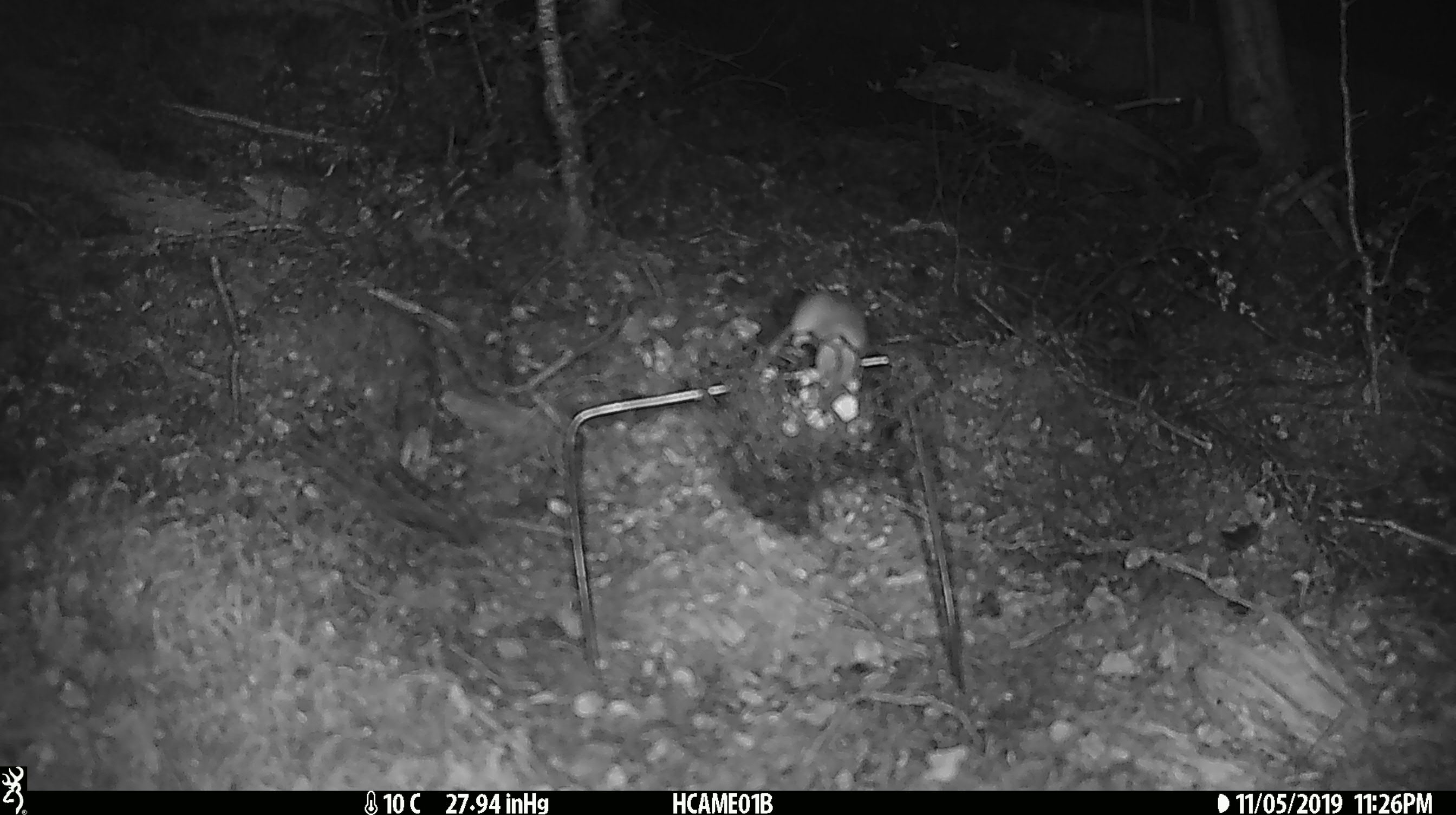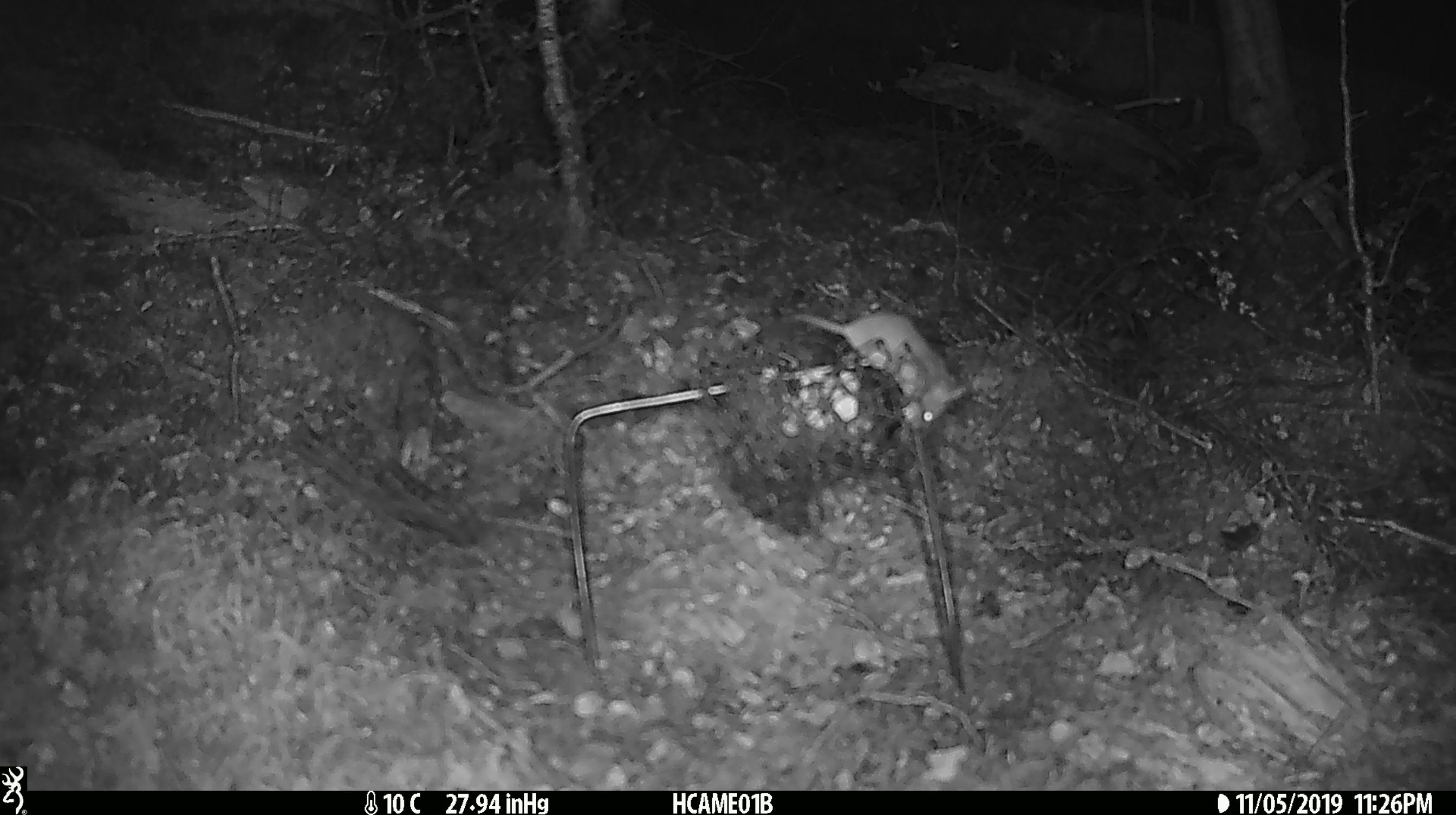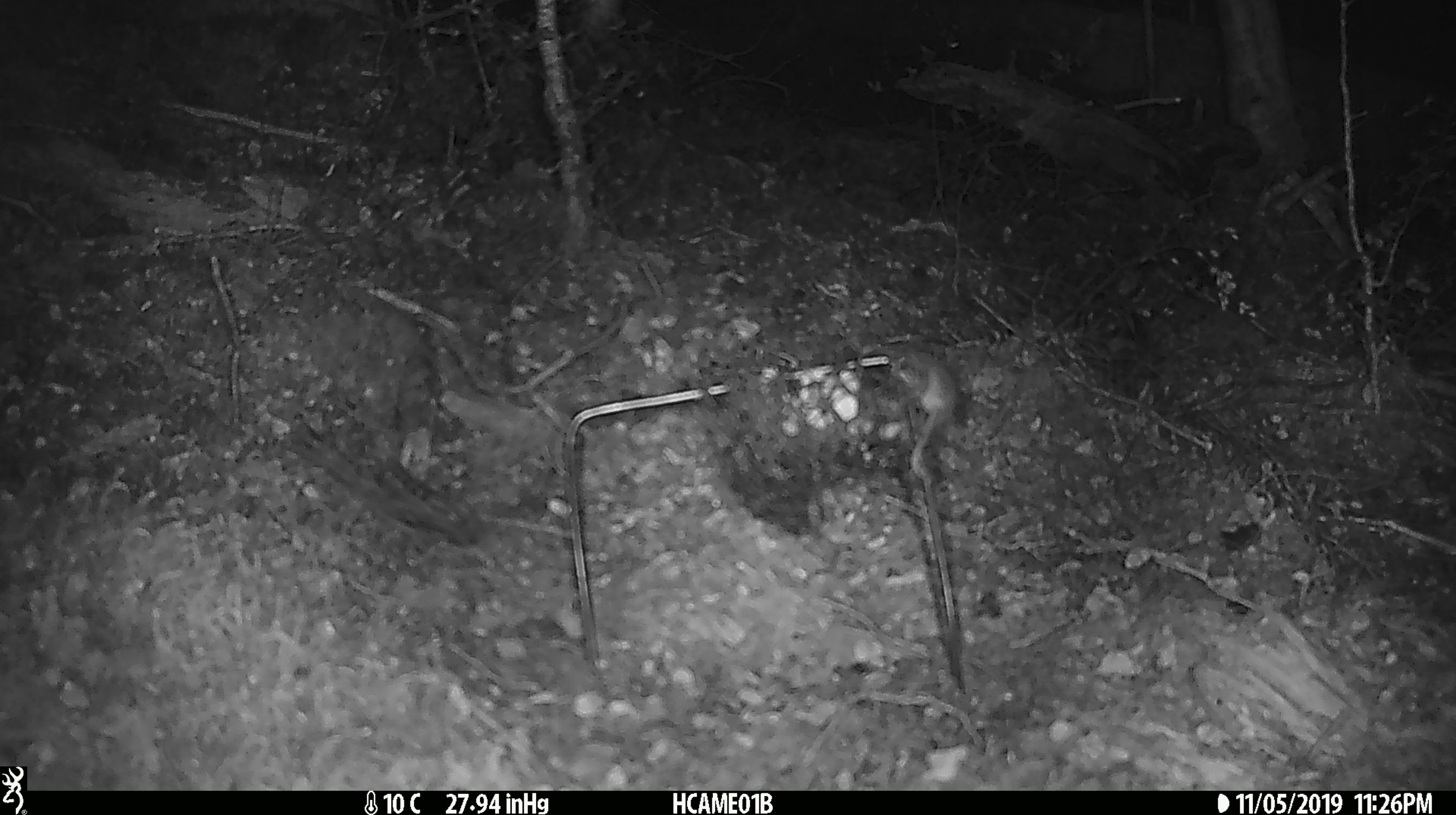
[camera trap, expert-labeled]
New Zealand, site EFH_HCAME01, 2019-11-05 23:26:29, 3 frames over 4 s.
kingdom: Animalia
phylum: Chordata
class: Mammalia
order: Rodentia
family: Muridae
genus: Mus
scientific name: Mus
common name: mouse